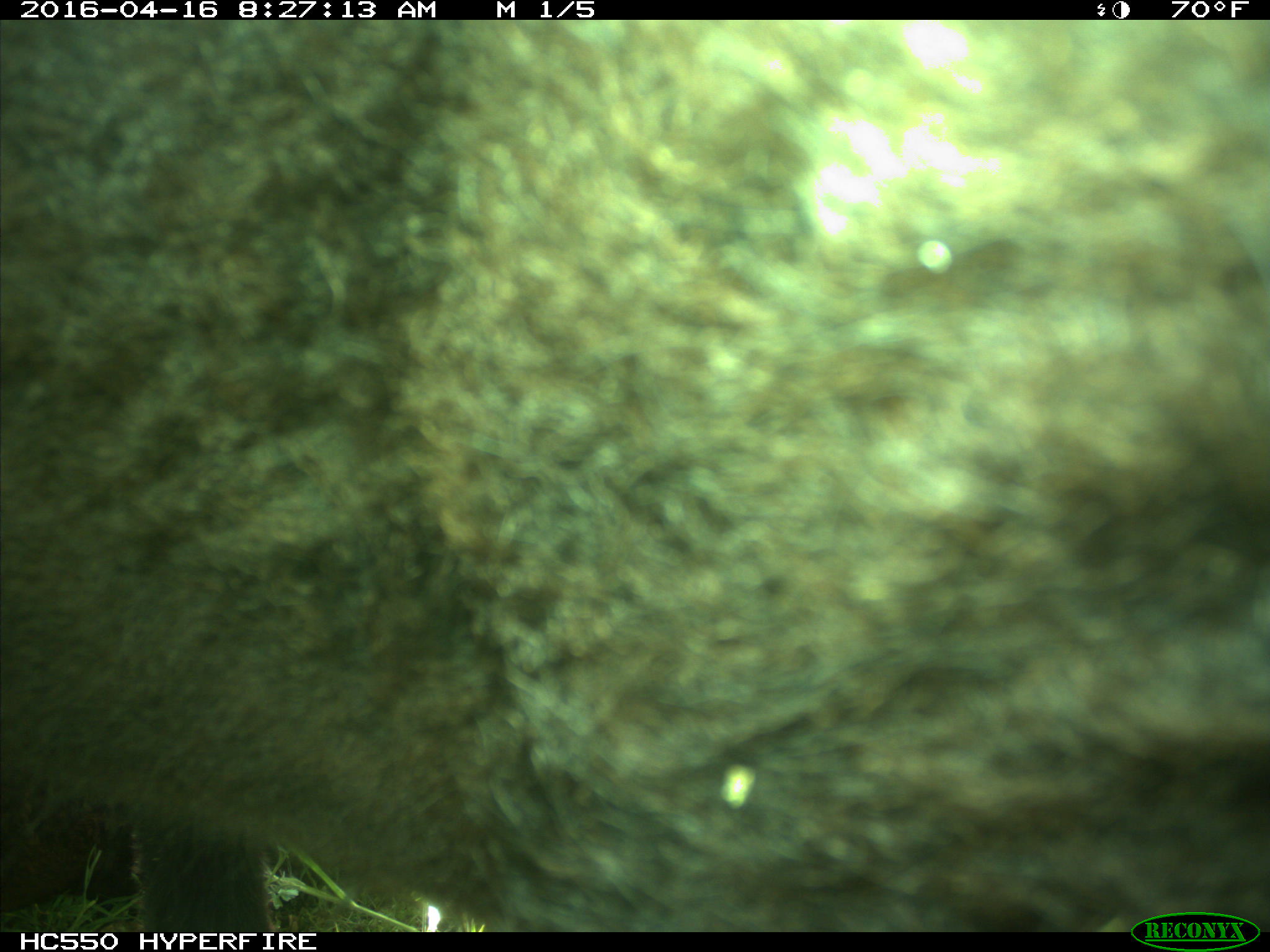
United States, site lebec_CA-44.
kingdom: Animalia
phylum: Chordata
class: Mammalia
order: Artiodactyla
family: Bovidae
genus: Bos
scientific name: Bos taurus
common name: domestic cow